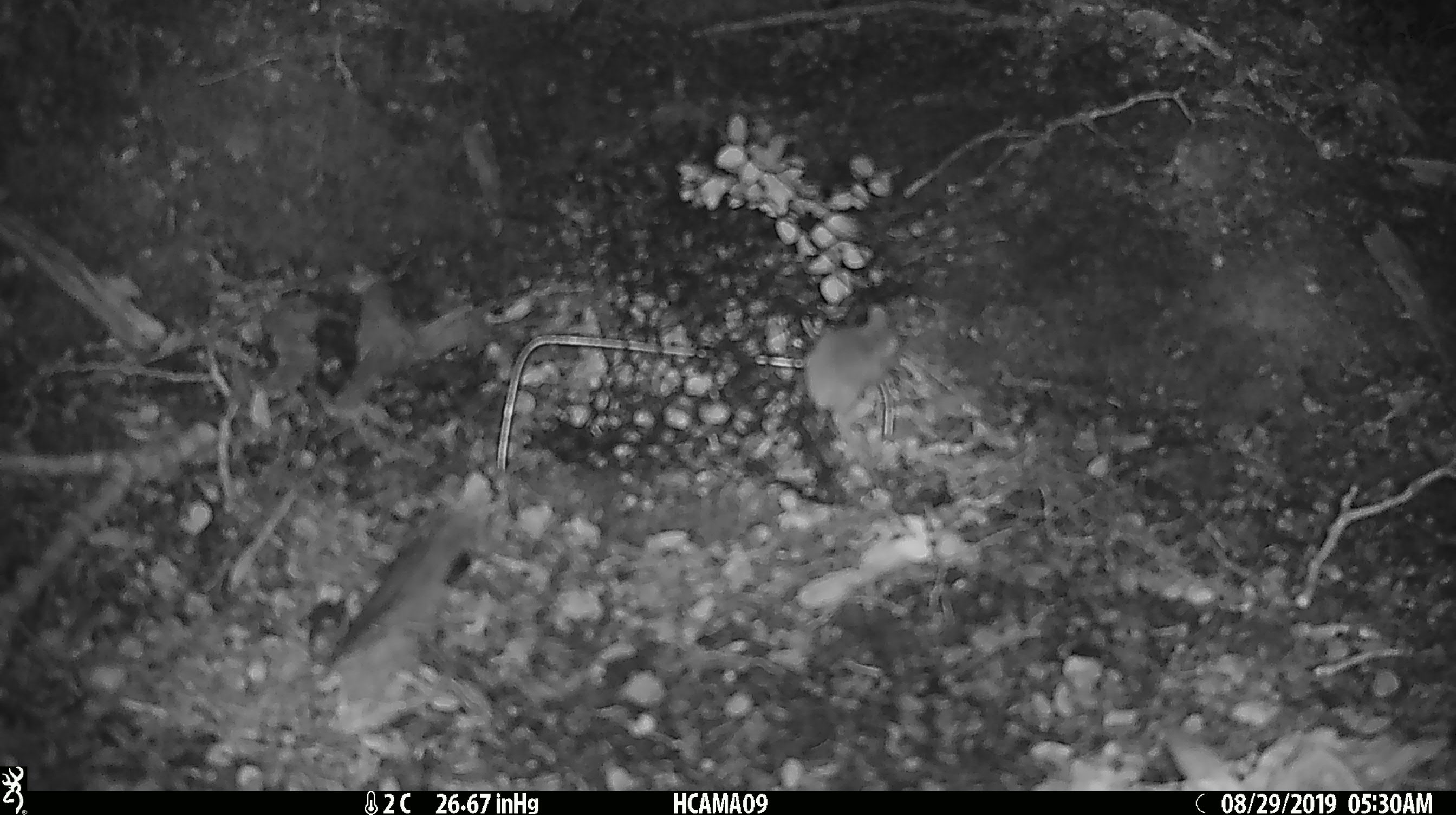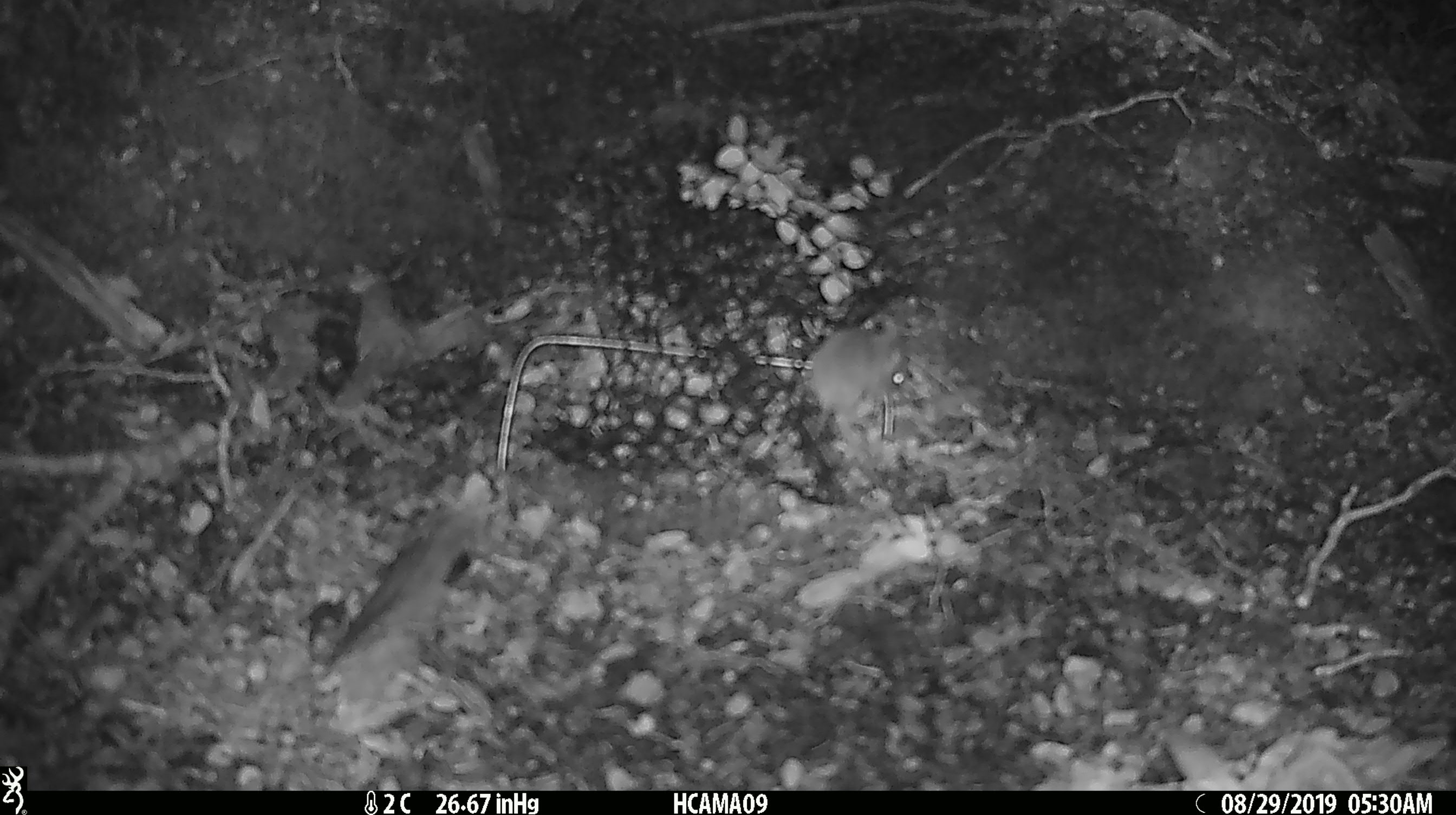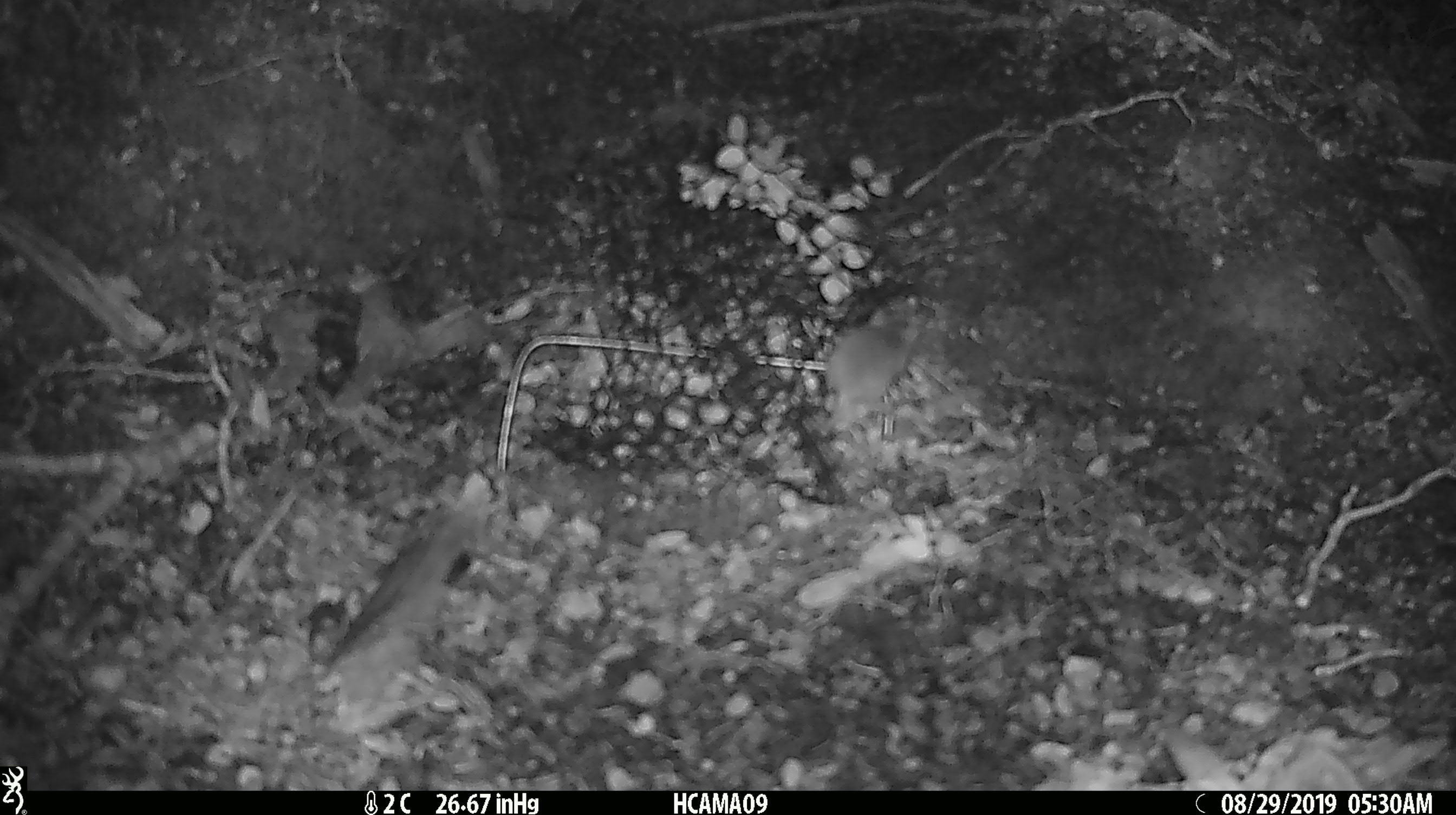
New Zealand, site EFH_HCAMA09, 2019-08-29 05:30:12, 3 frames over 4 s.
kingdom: Animalia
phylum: Chordata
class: Mammalia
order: Rodentia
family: Muridae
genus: Mus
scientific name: Mus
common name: mouse